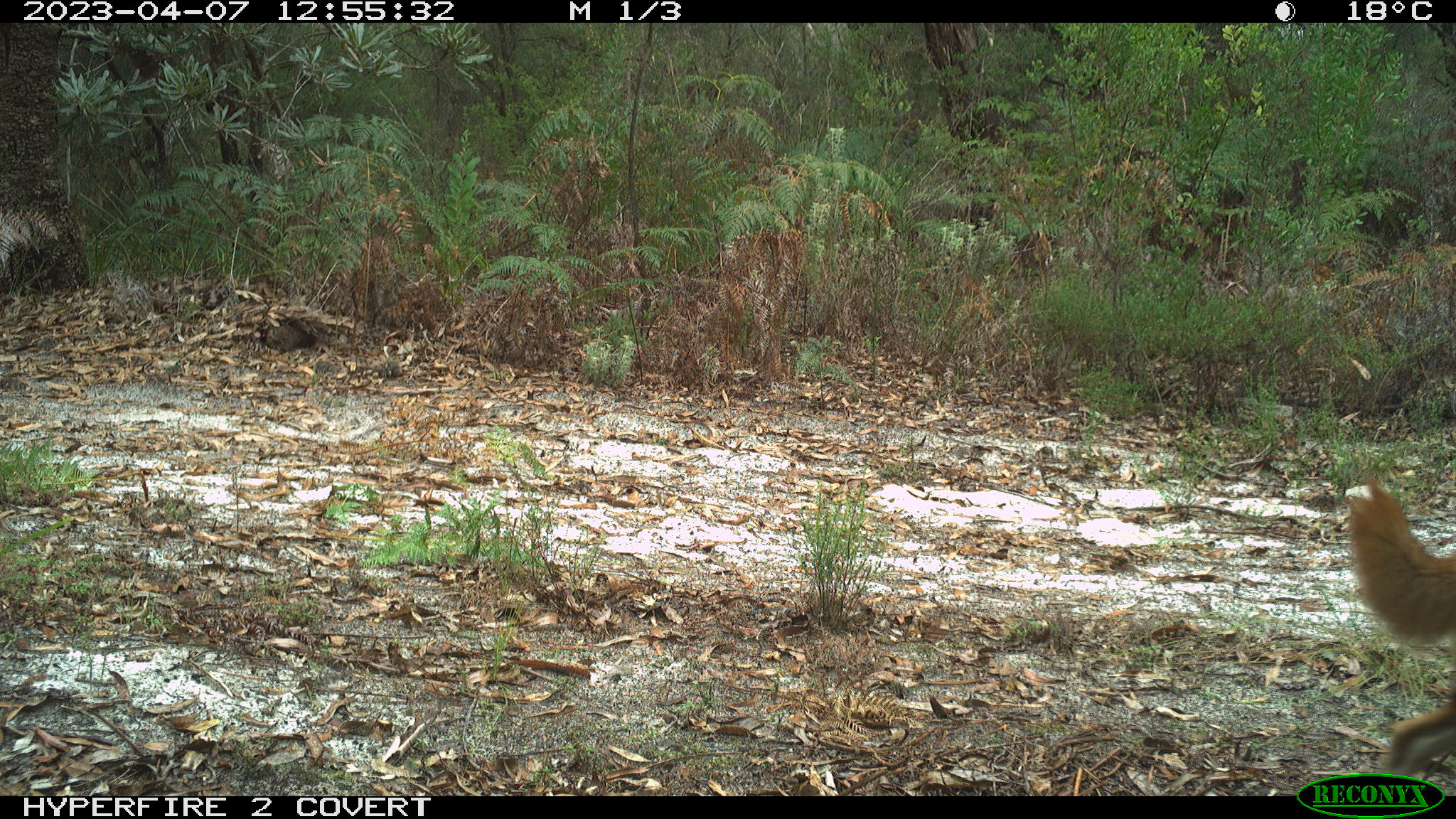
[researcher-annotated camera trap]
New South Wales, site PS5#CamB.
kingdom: Animalia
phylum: Chordata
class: Mammalia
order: Carnivora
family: Canidae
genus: Canis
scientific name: Canis familiaris dingo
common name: dingo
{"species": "dingo (Canis familiaris dingo)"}